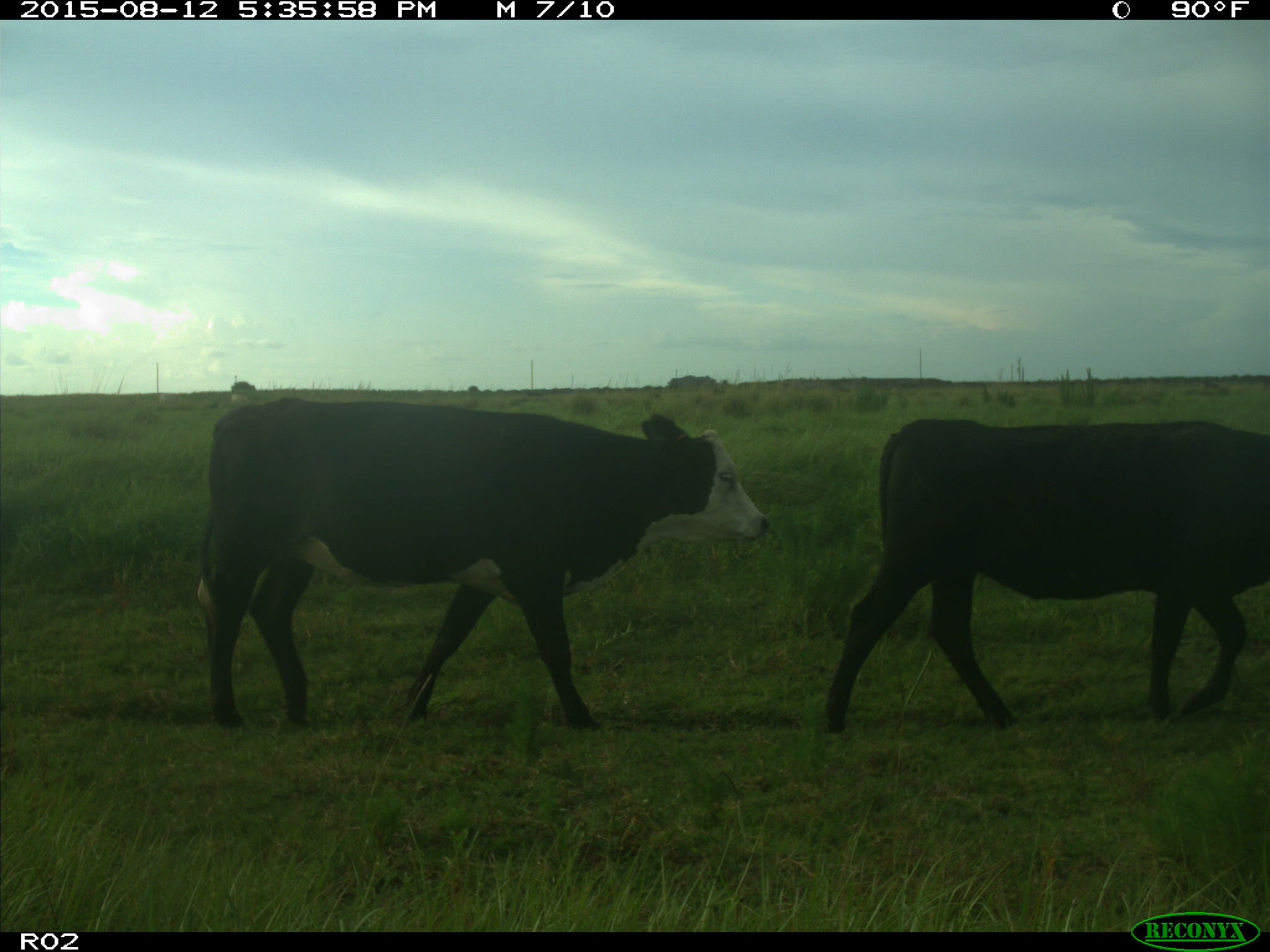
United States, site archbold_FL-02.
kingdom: Animalia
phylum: Chordata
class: Mammalia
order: Artiodactyla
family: Bovidae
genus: Bos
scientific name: Bos taurus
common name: domestic cow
Bos taurus (domestic cow).